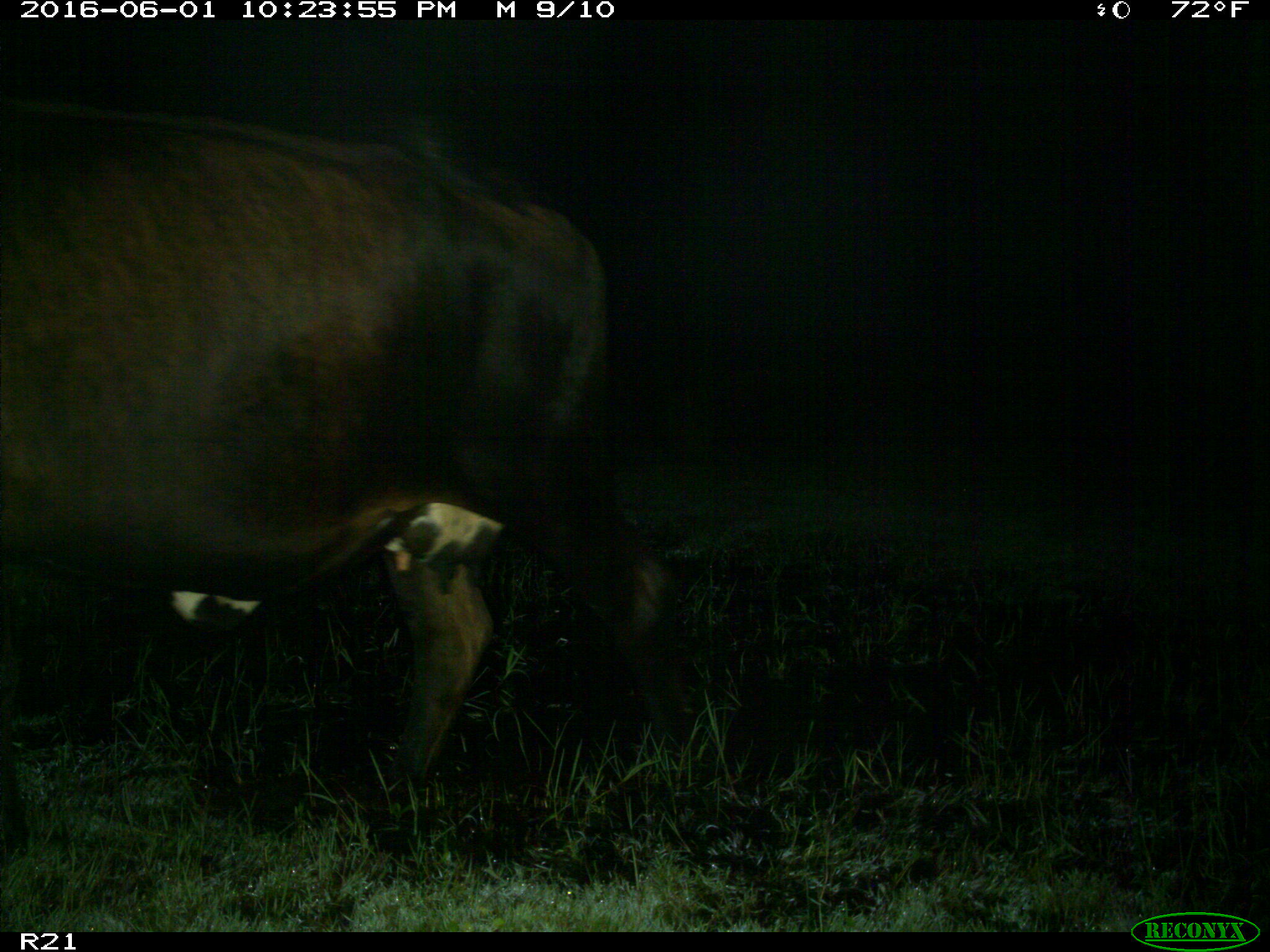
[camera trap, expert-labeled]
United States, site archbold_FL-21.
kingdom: Animalia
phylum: Chordata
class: Mammalia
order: Artiodactyla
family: Bovidae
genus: Bos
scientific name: Bos taurus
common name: domestic cow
Bos taurus (domestic cow).